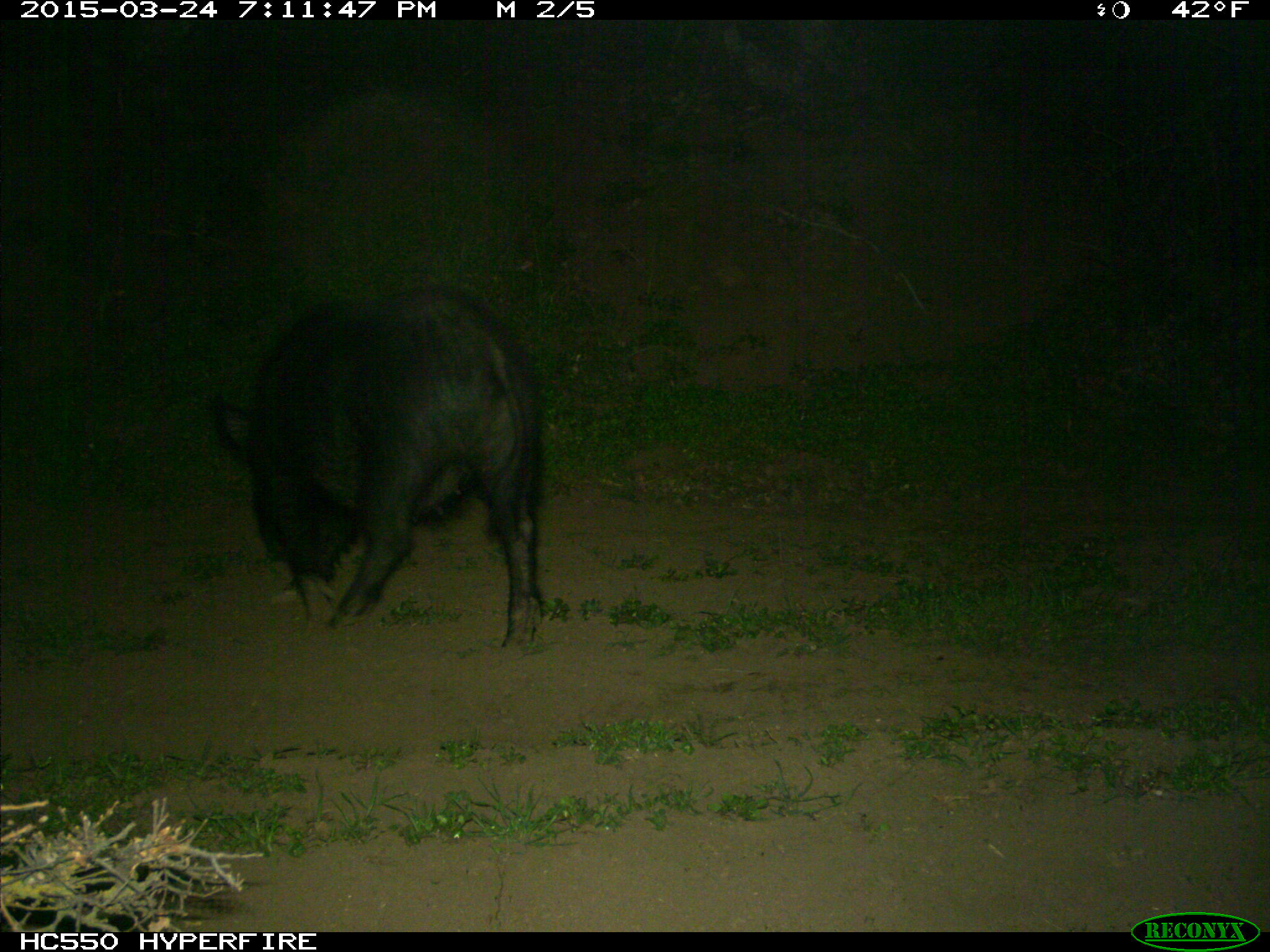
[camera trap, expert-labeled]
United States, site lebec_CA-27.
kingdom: Animalia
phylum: Chordata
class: Mammalia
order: Artiodactyla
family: Suidae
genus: Sus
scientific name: Sus scrofa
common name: wild boar